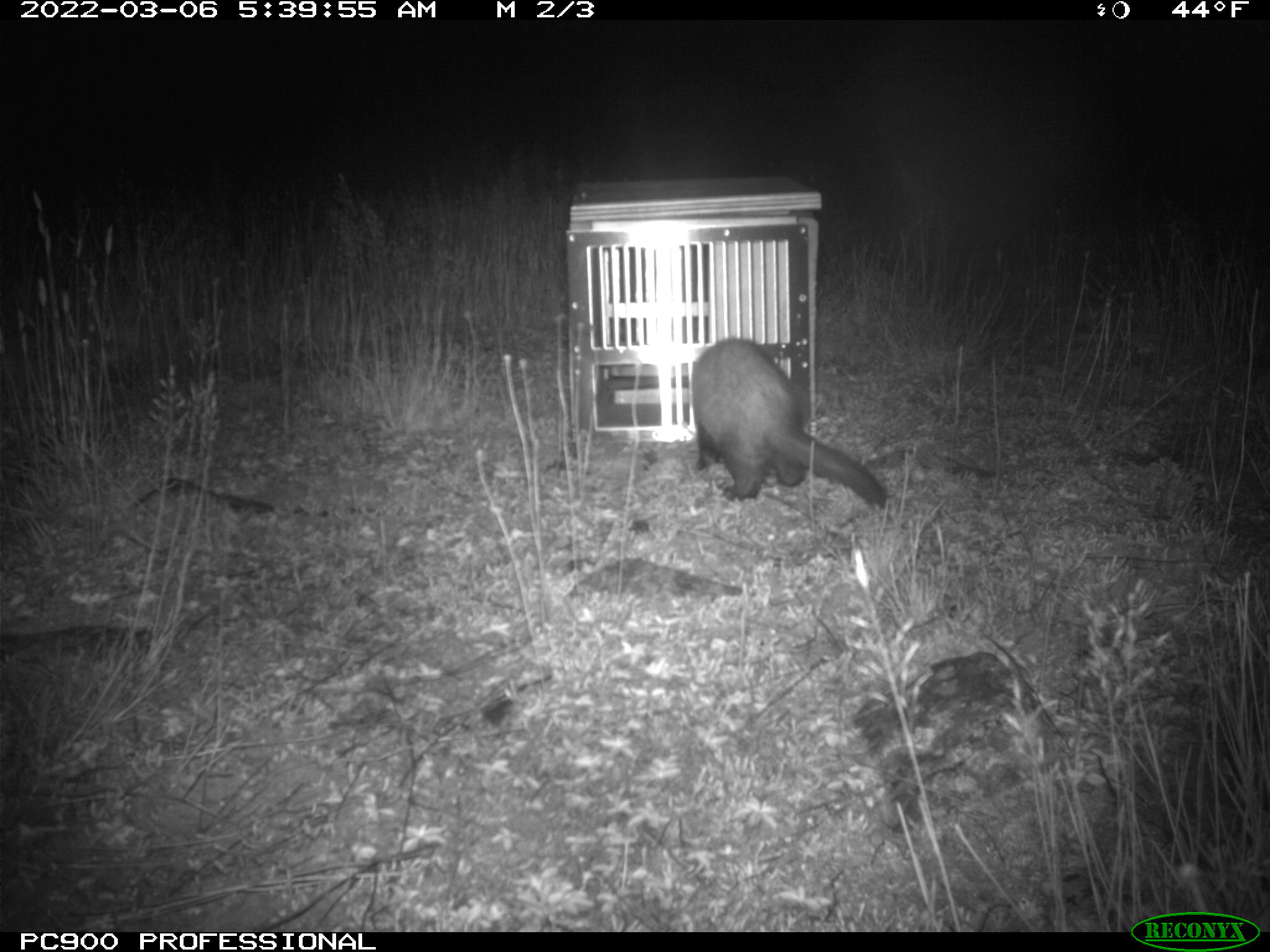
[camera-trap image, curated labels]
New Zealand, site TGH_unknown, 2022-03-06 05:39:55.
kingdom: Animalia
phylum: Chordata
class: Mammalia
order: Carnivora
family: Mustelidae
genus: Mustela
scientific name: Mustela furo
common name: ferret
Ferret (Mustela furo).